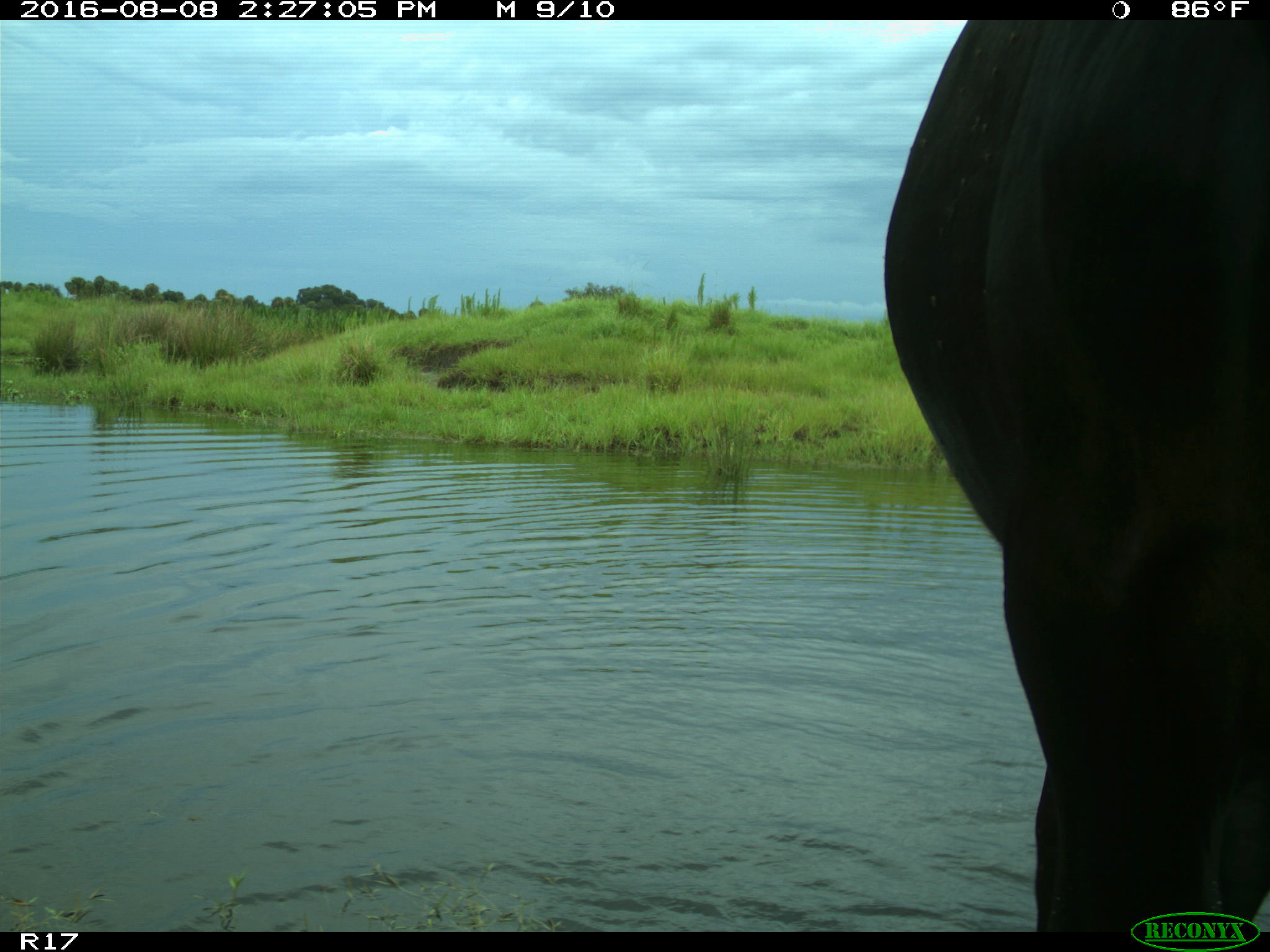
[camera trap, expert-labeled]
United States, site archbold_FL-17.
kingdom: Animalia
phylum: Chordata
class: Mammalia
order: Artiodactyla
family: Bovidae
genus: Bos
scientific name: Bos taurus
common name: domestic cow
Bos taurus (domestic cow).